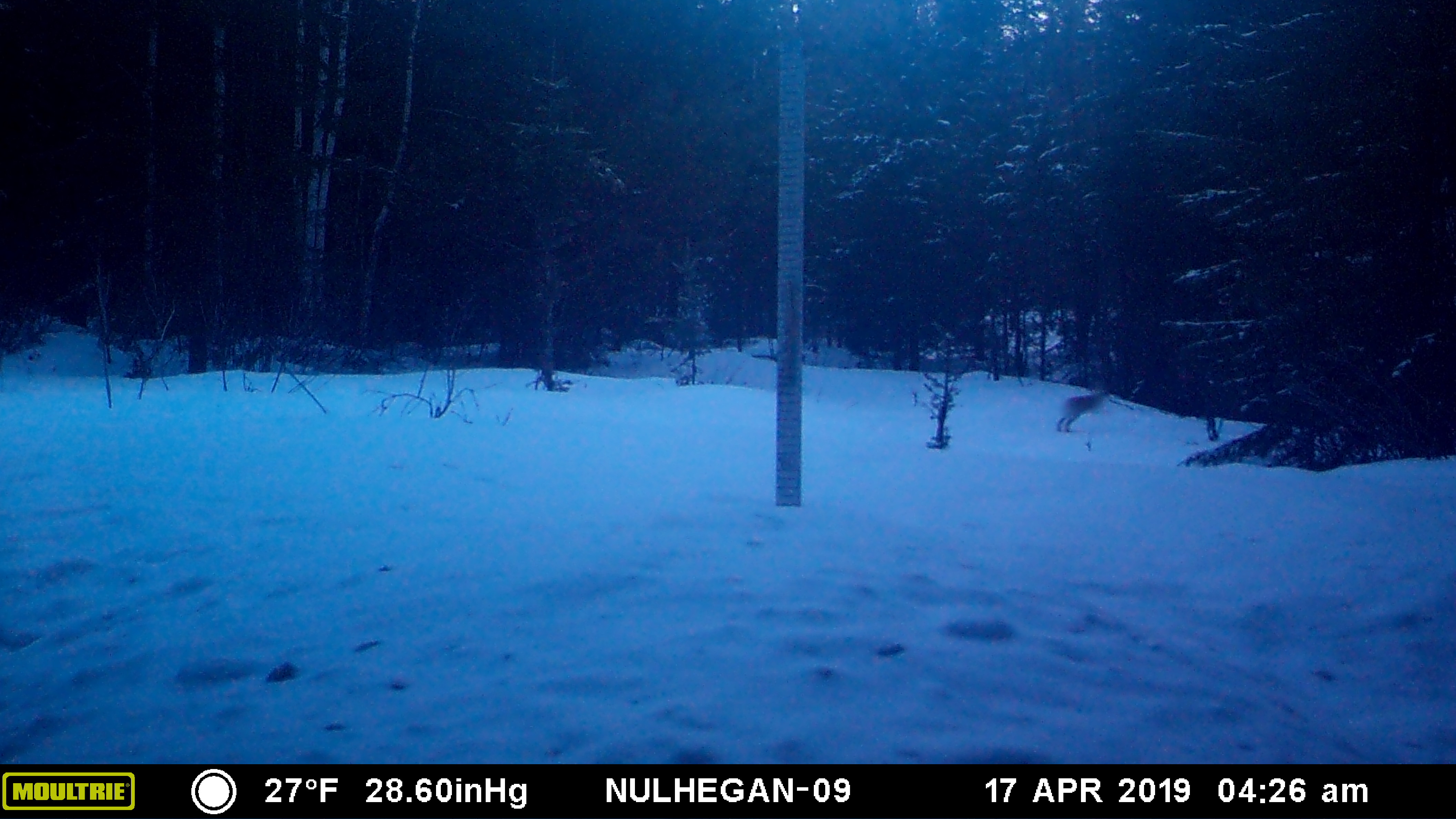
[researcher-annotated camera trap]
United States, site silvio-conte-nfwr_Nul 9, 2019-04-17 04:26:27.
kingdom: Animalia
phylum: Chordata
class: Mammalia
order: Lagomorpha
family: Leporidae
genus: Lepus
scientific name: Lepus americanus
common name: snowshoe hare